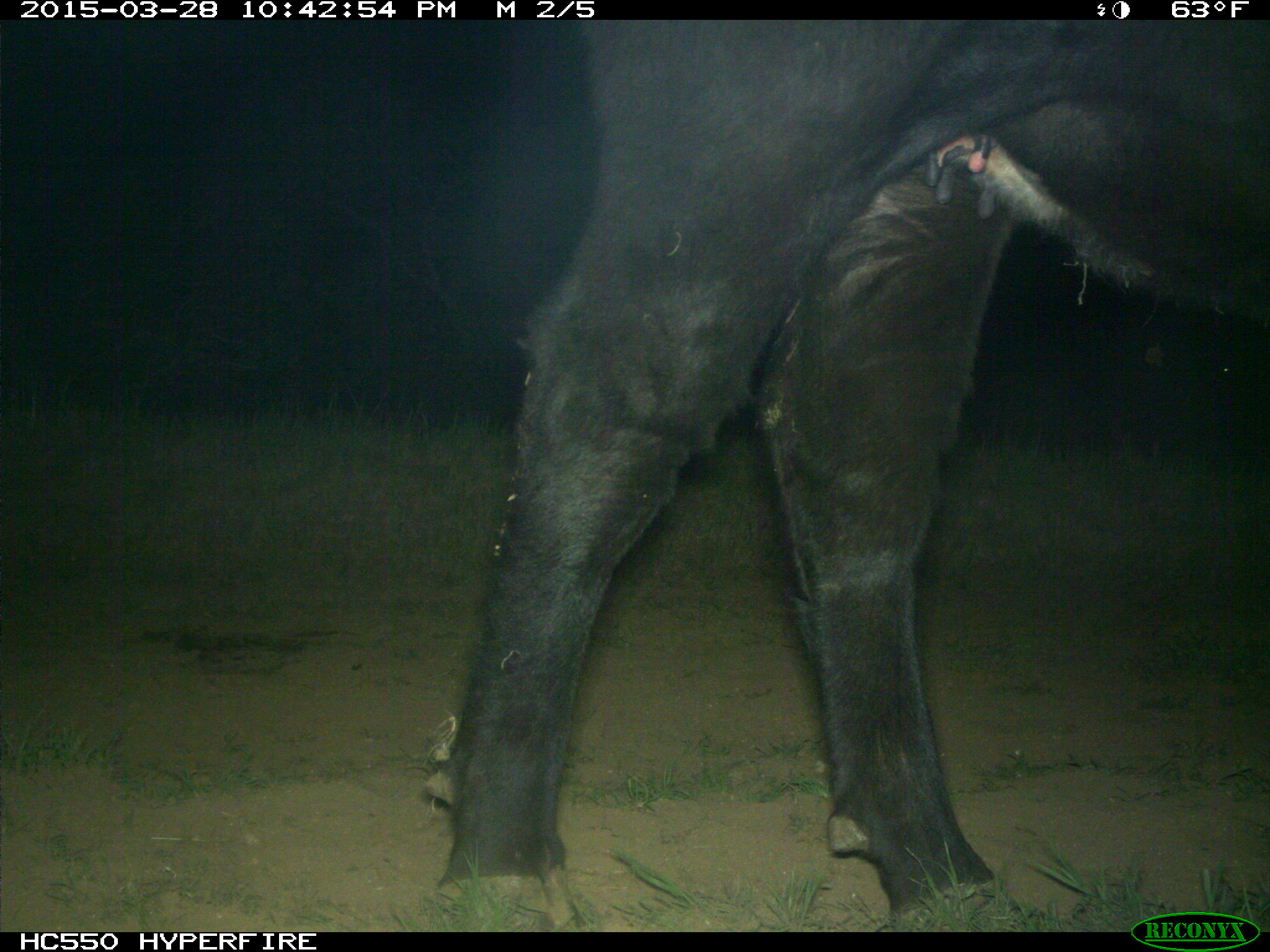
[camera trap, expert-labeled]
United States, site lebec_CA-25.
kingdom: Animalia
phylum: Chordata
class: Mammalia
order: Artiodactyla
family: Bovidae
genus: Bos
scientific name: Bos taurus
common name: domestic cow